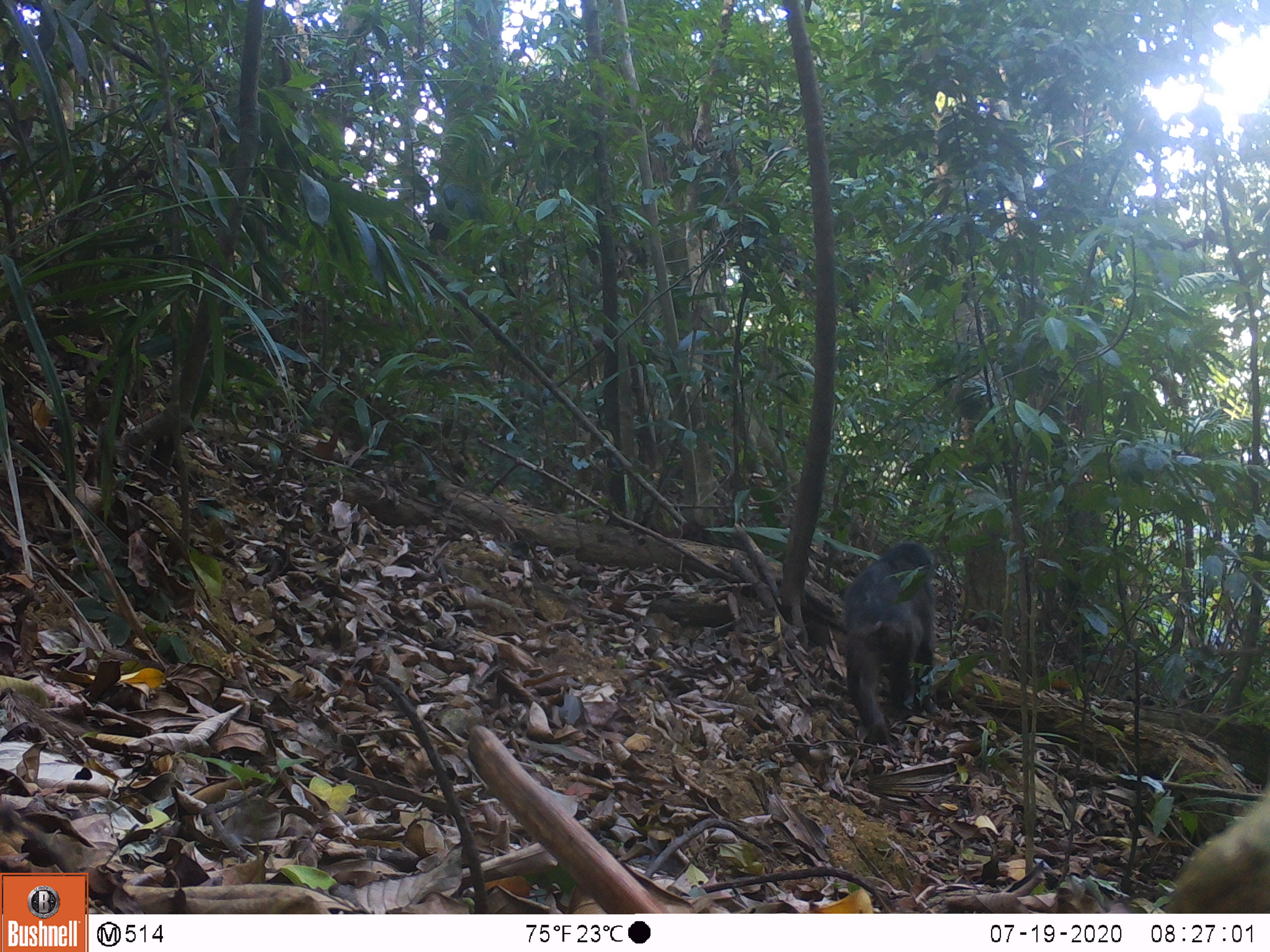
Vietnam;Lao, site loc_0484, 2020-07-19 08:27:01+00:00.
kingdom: Animalia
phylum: Chordata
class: Mammalia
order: Primates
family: Cercopithecidae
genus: Macaca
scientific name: Macaca arctoides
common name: stump-tailed macaque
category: stump tailed macaque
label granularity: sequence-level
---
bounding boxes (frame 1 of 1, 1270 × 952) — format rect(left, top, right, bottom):
stump tailed macaque: rect(840, 539, 936, 745); rect(1161, 781, 1270, 912)